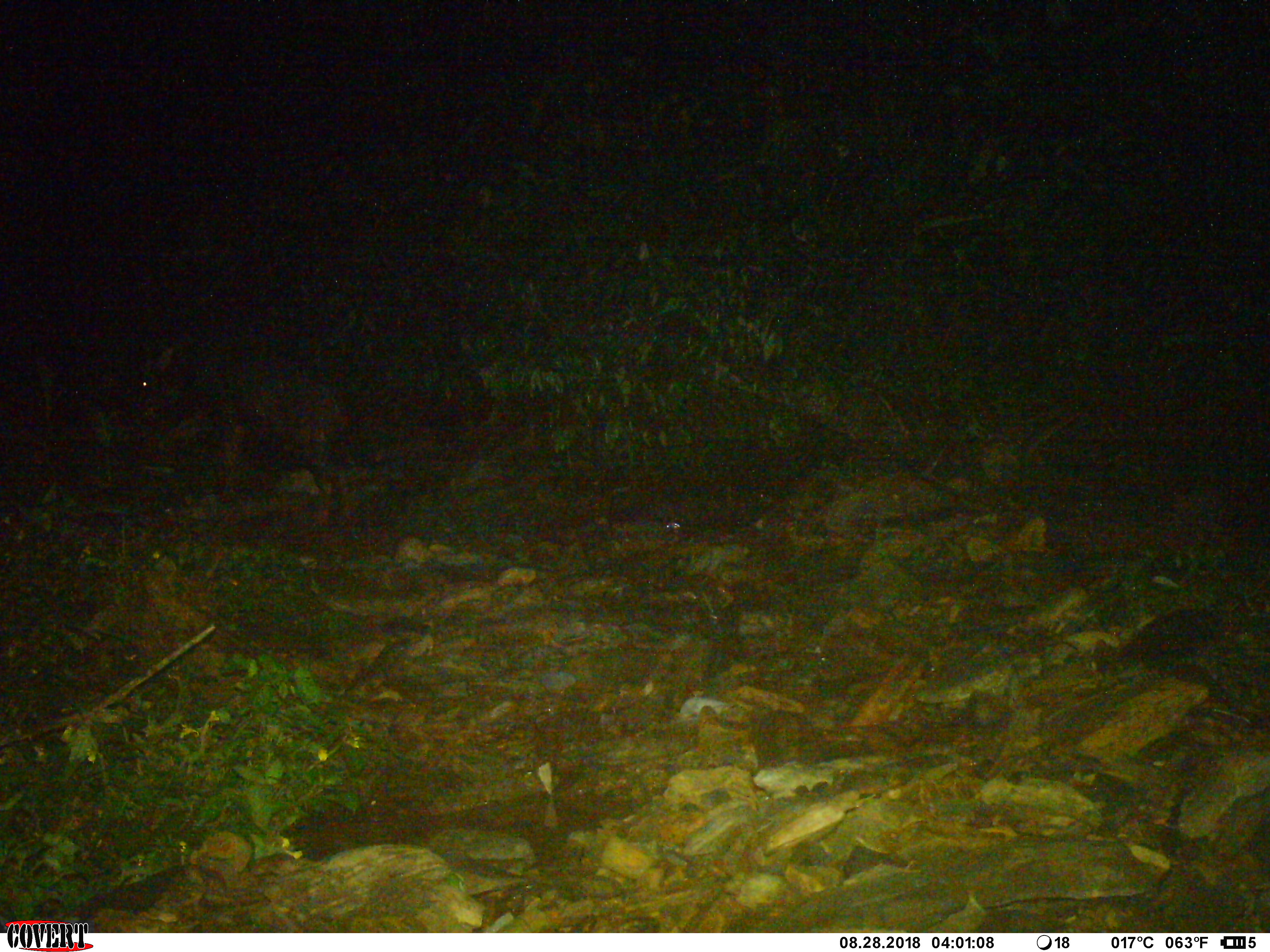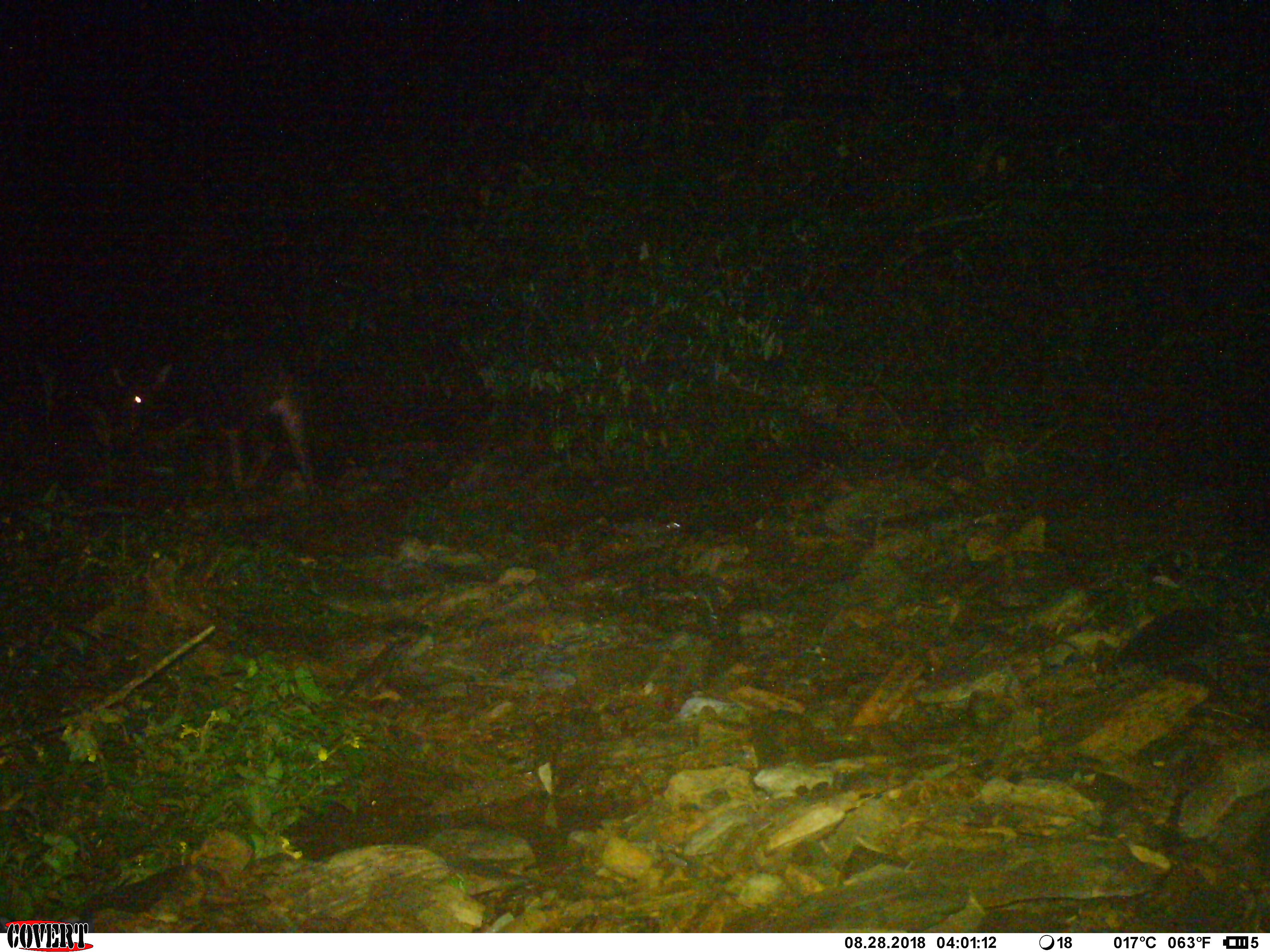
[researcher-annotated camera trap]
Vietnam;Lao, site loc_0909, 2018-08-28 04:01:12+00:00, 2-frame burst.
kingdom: Animalia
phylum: Chordata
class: Mammalia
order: Artiodactyla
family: Bovidae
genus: Capricornis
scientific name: Capricornis sumatraensis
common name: chinese serow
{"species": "chinese serow (Capricornis sumatraensis)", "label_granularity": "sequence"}